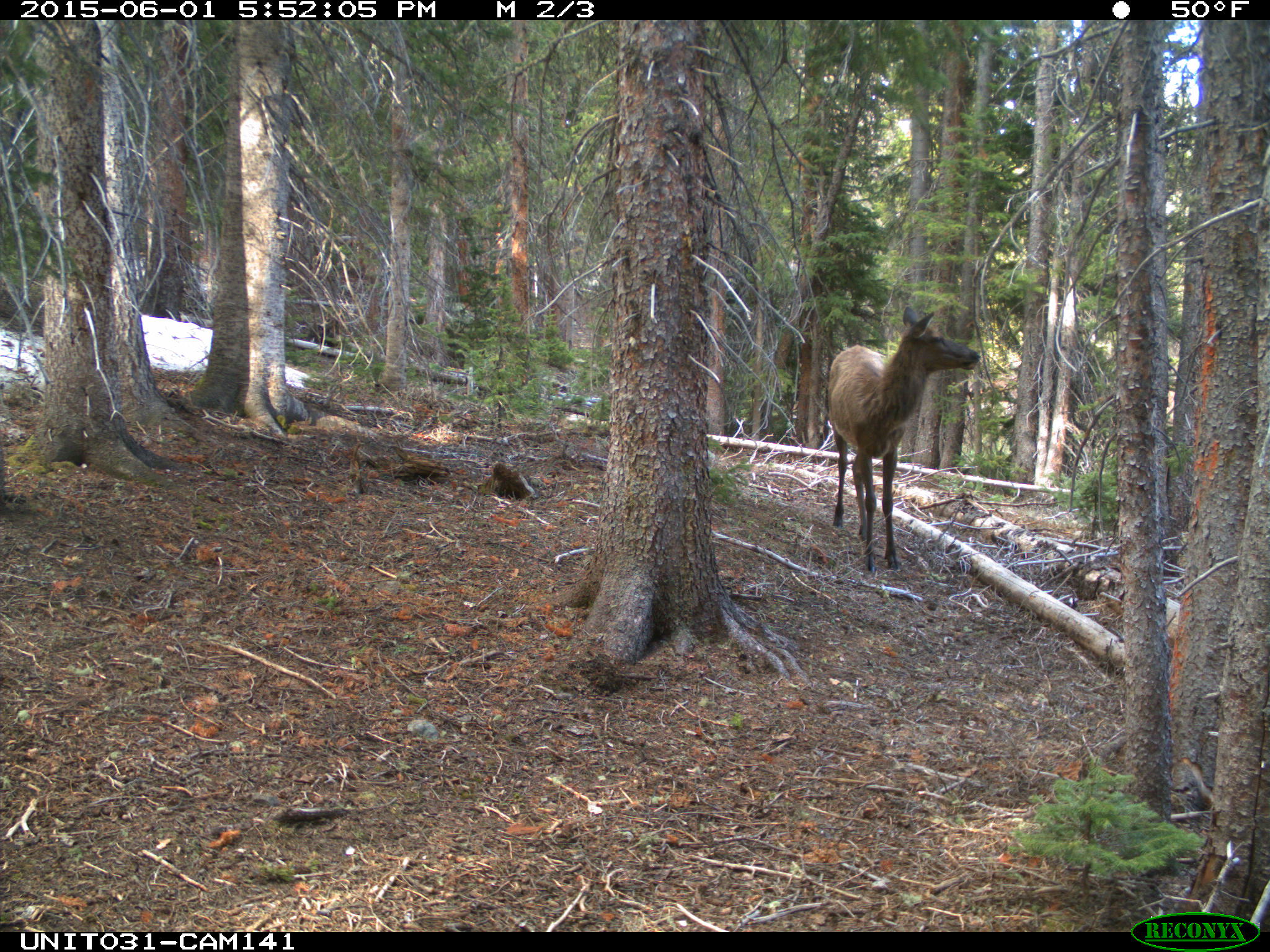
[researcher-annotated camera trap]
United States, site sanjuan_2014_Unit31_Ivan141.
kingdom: Animalia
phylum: Chordata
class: Mammalia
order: Artiodactyla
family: Cervidae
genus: Cervus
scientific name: Cervus elaphus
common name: red deer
Cervus elaphus (red deer).